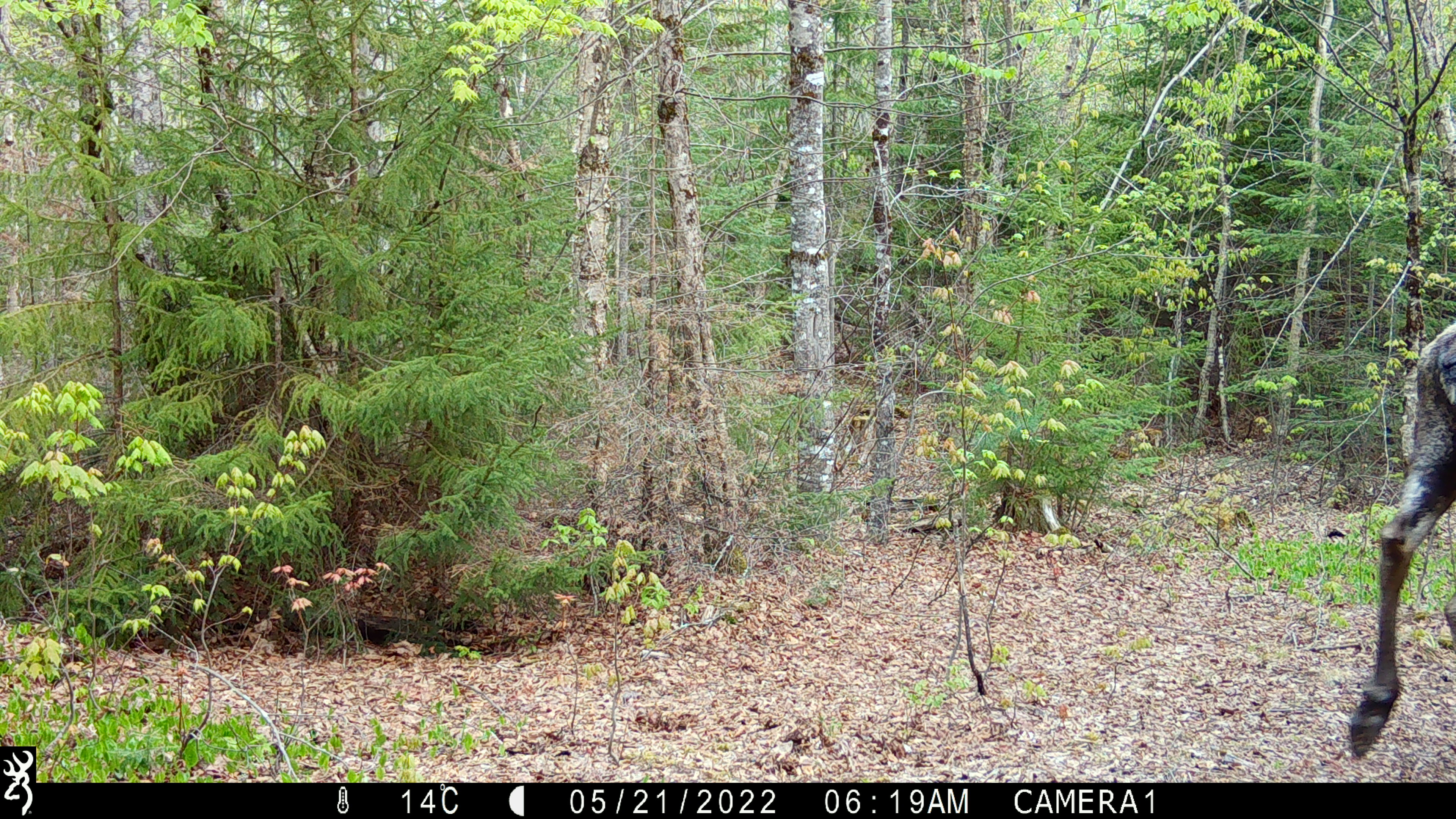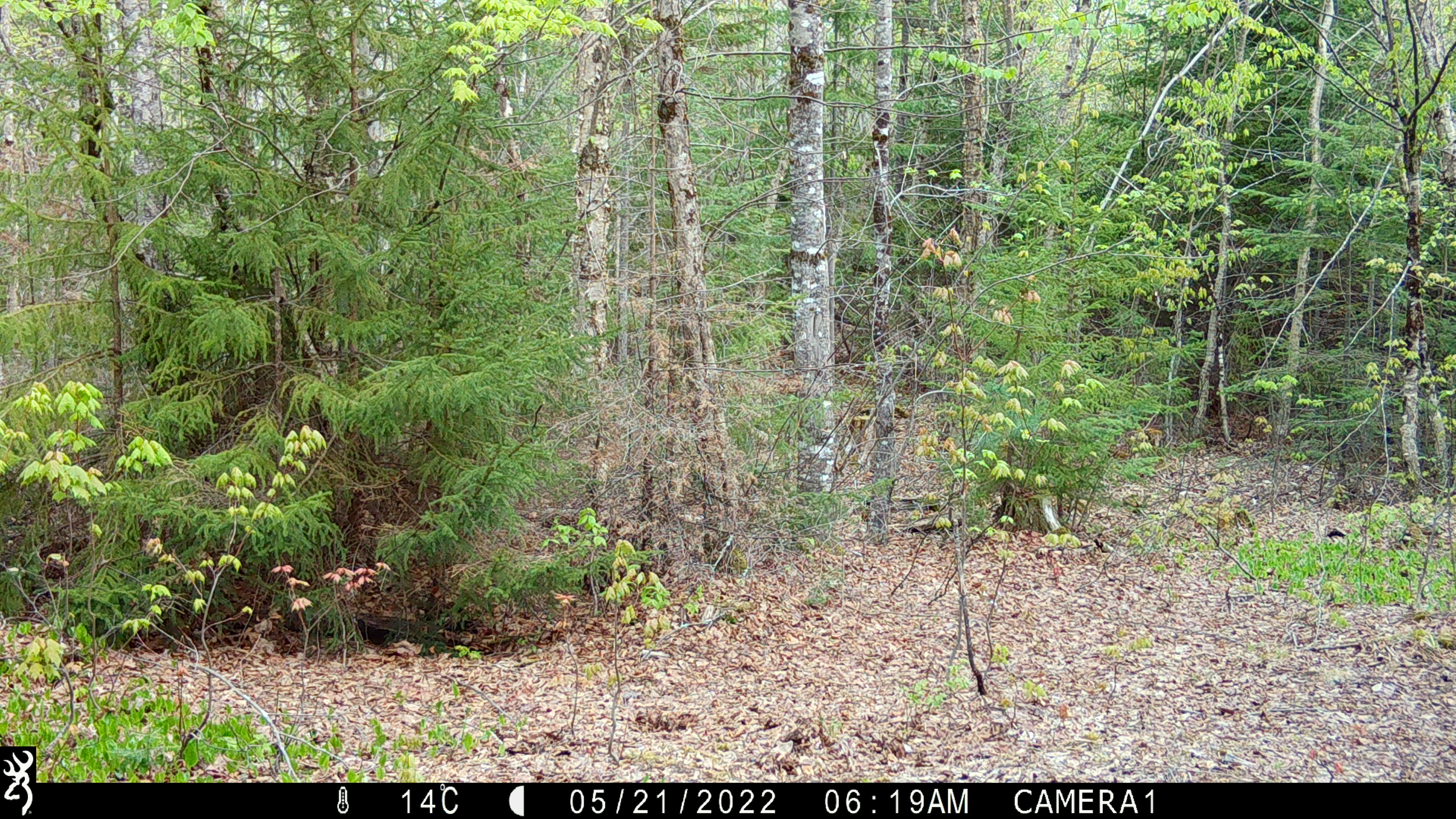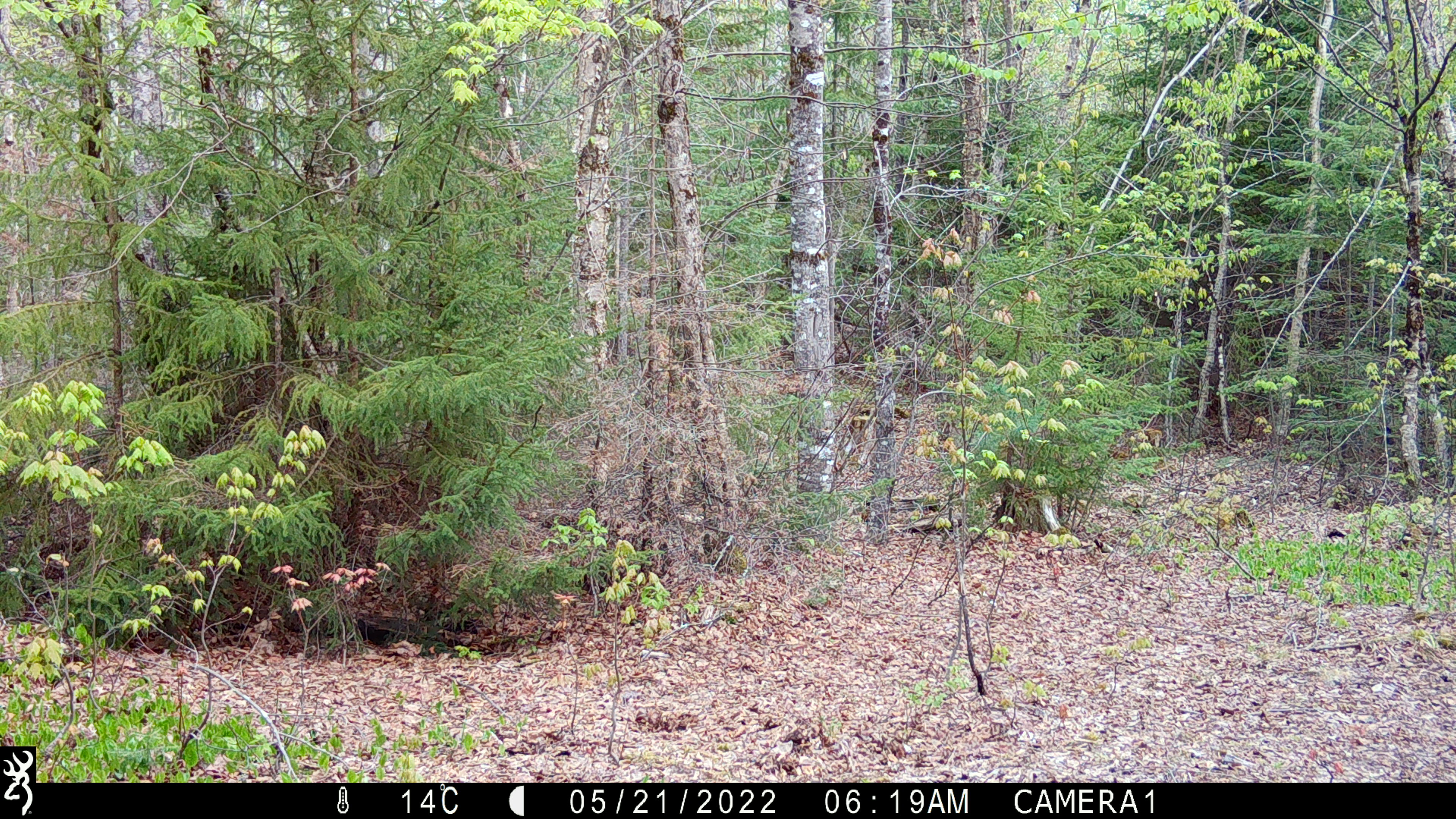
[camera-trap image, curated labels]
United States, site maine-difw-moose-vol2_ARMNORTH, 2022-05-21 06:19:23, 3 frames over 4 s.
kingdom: Animalia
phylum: Chordata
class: Mammalia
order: Artiodactyla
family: Cervidae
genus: Alces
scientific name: Alces alces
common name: moose